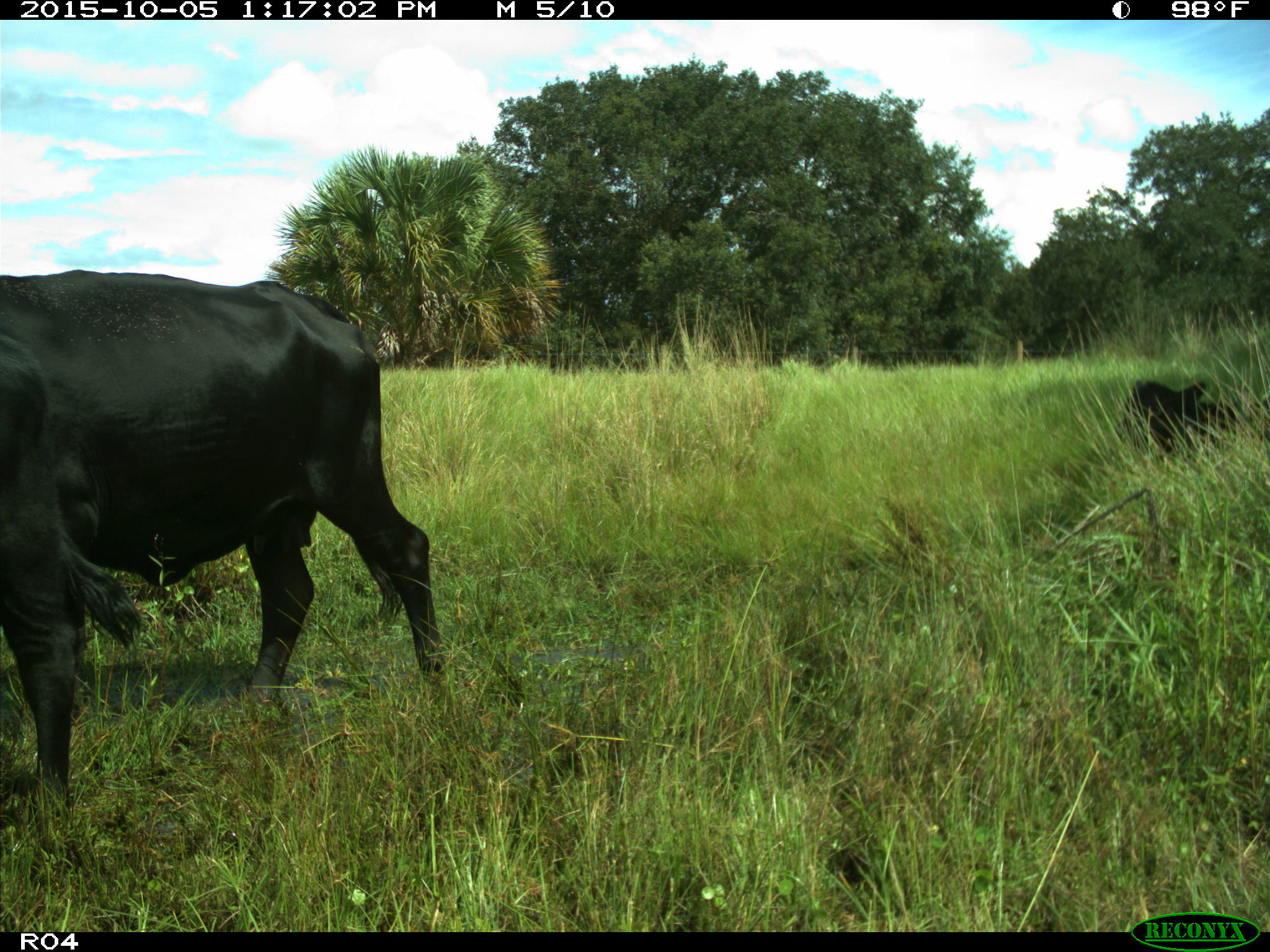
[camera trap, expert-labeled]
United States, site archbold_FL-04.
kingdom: Animalia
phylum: Chordata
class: Mammalia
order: Artiodactyla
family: Bovidae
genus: Bos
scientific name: Bos taurus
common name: domestic cow